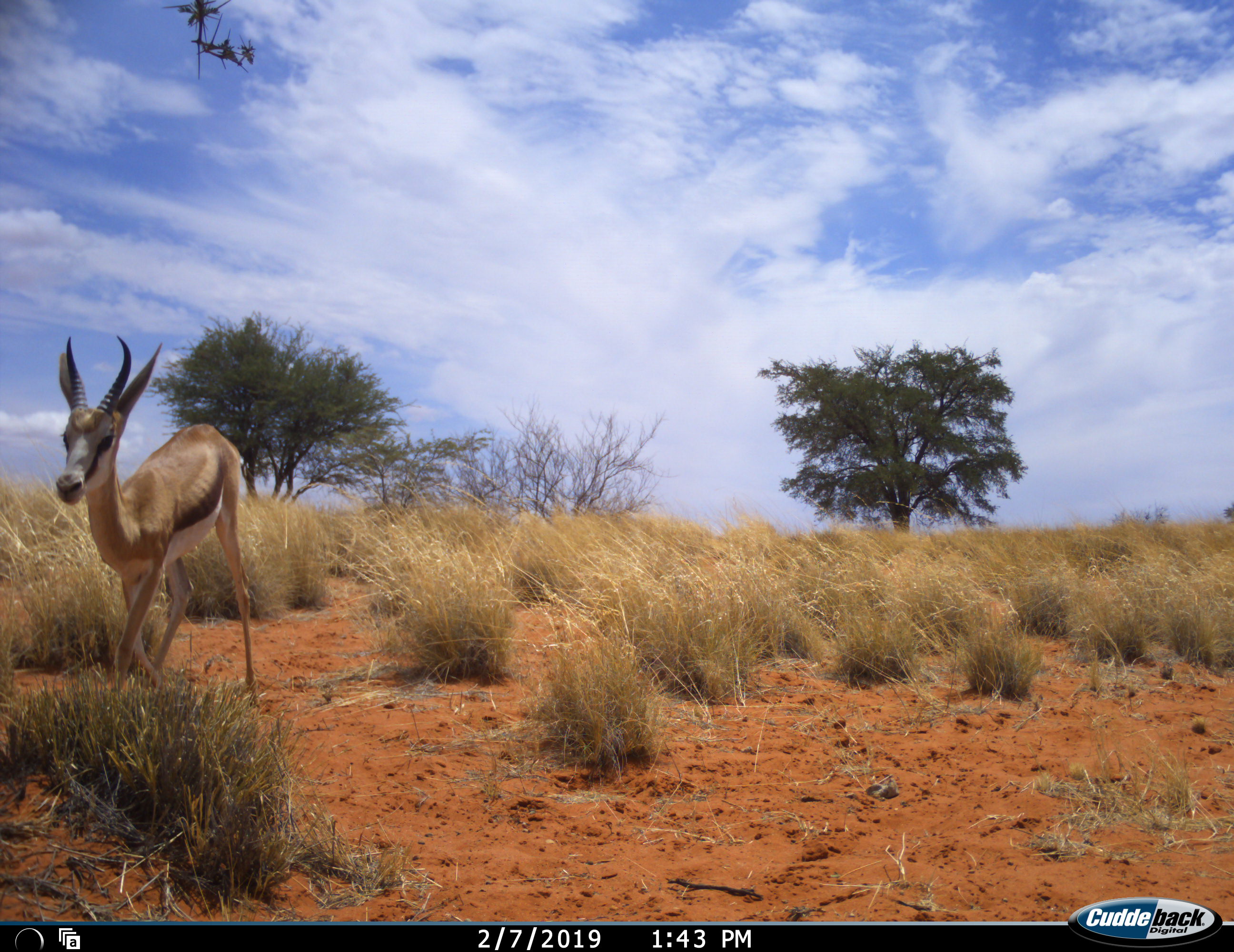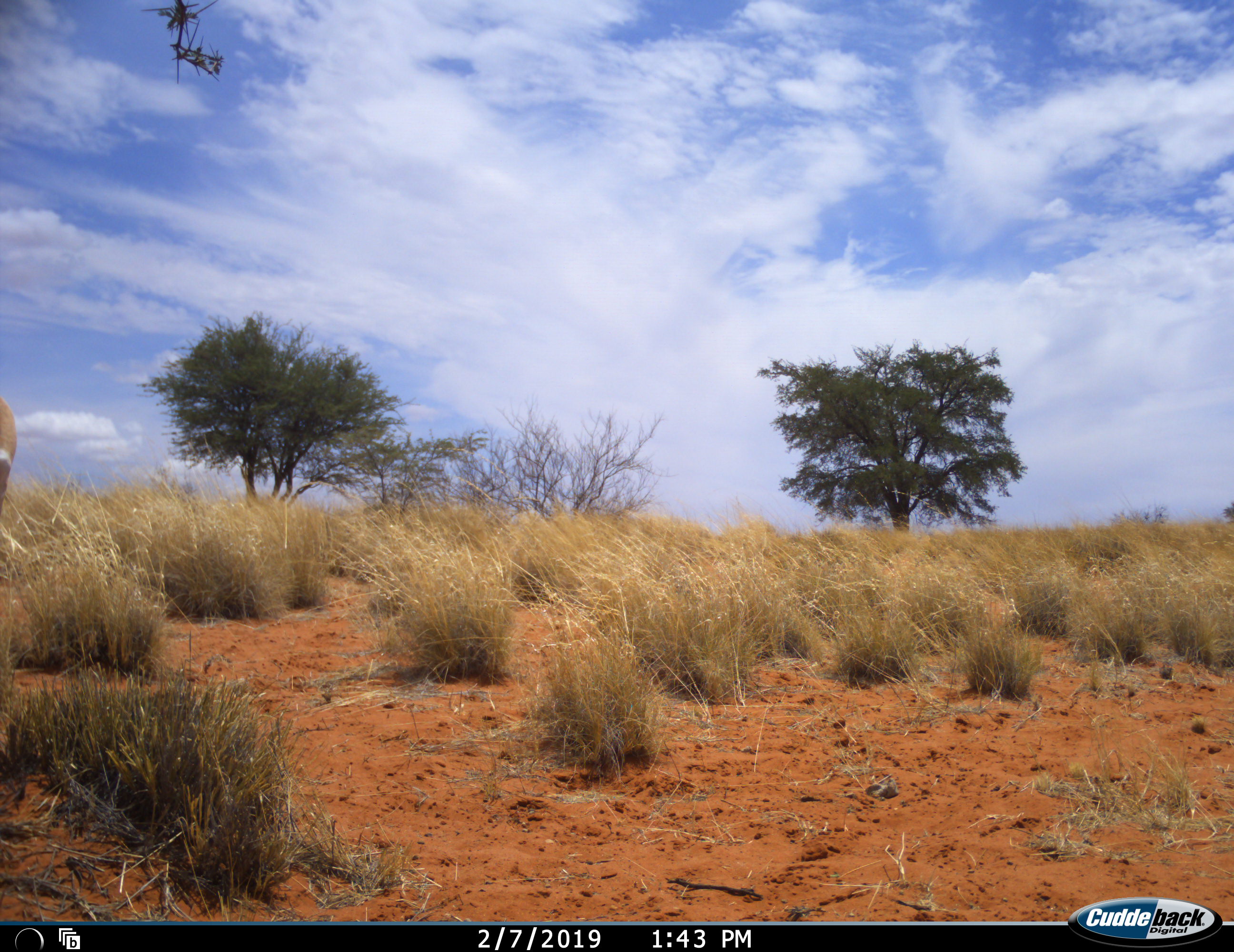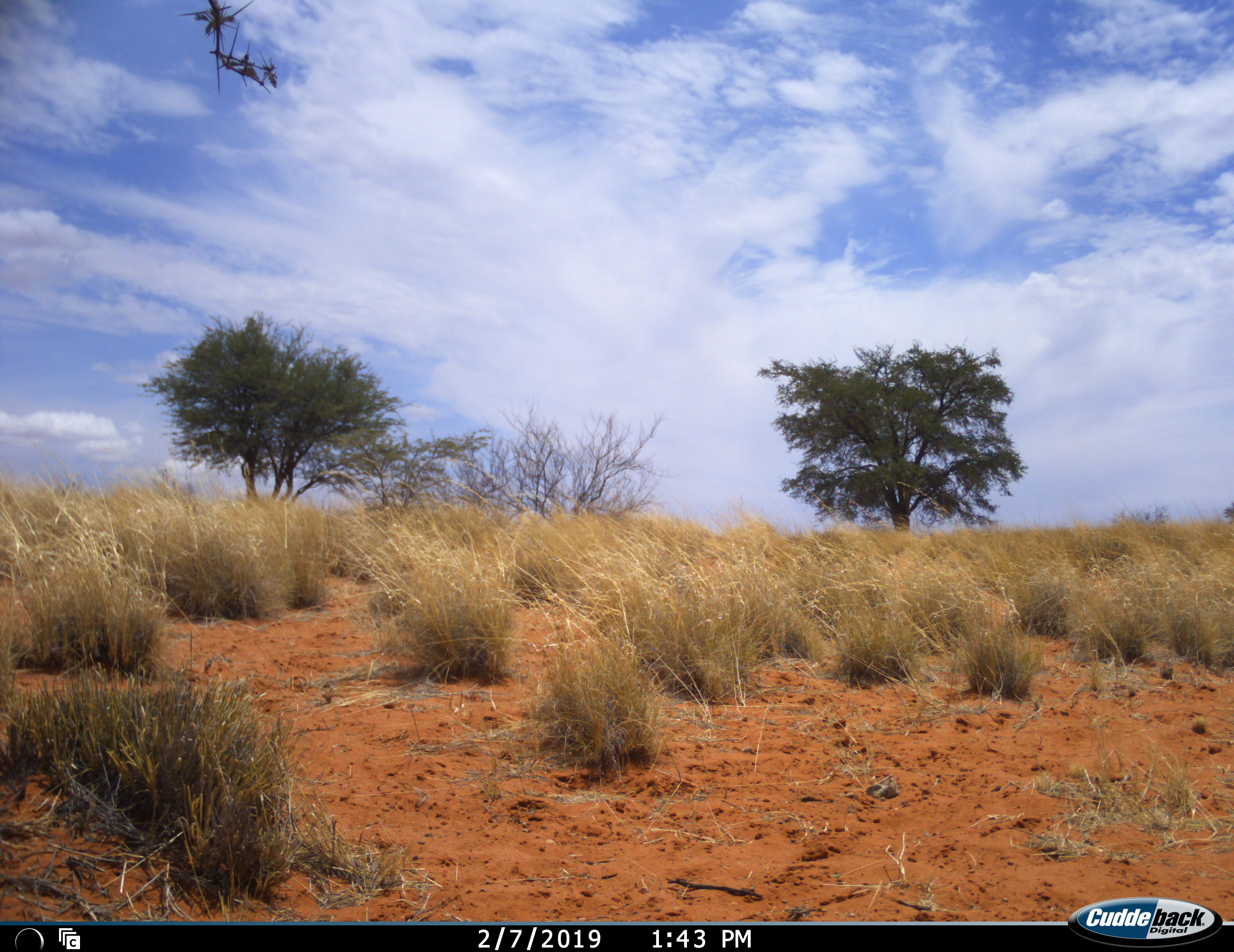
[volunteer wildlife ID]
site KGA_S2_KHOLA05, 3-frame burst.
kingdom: Animalia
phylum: Chordata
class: Mammalia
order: Artiodactyla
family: Bovidae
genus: Antidorcas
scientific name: Antidorcas marsupialis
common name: springbok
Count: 1.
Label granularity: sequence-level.